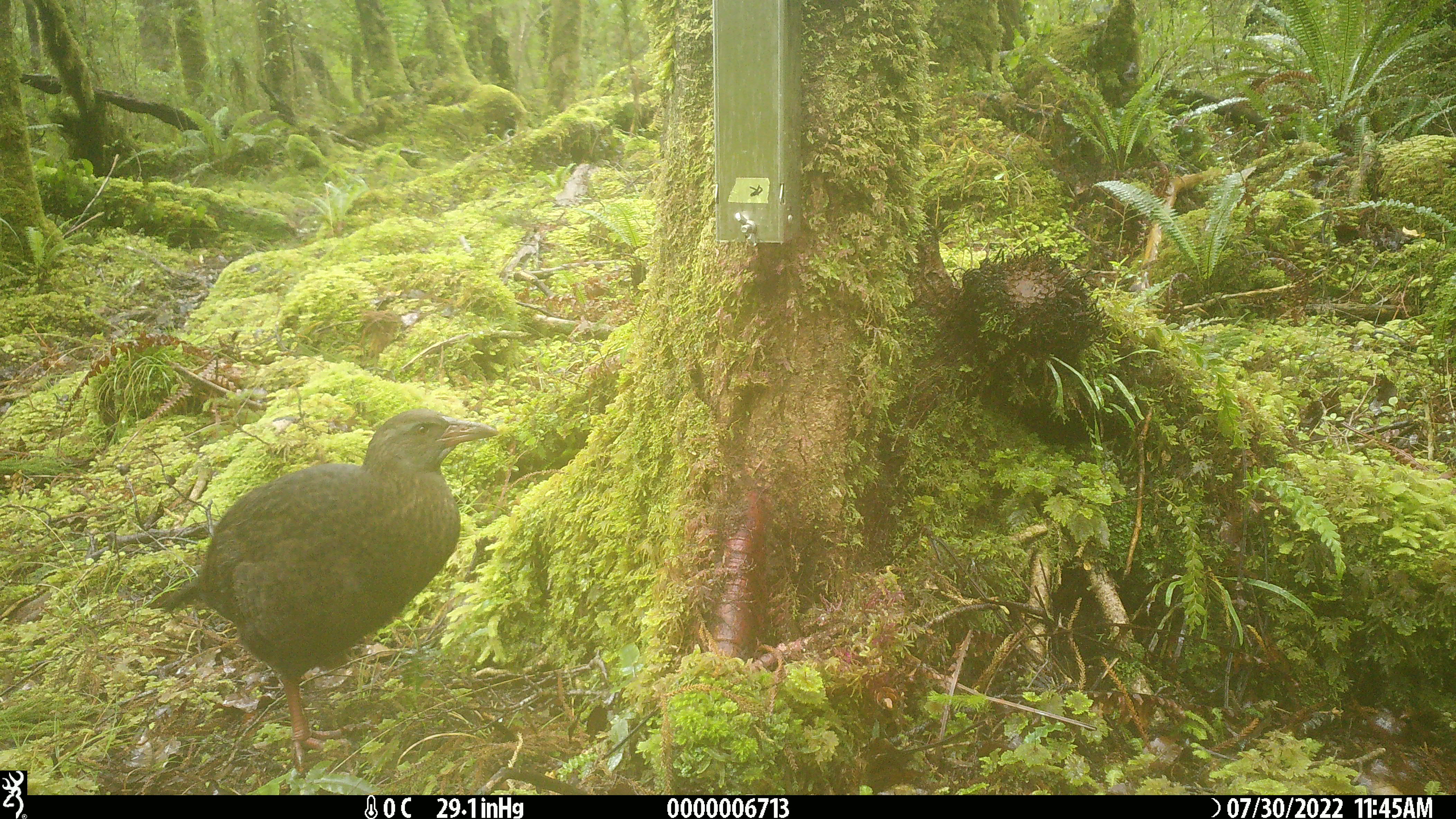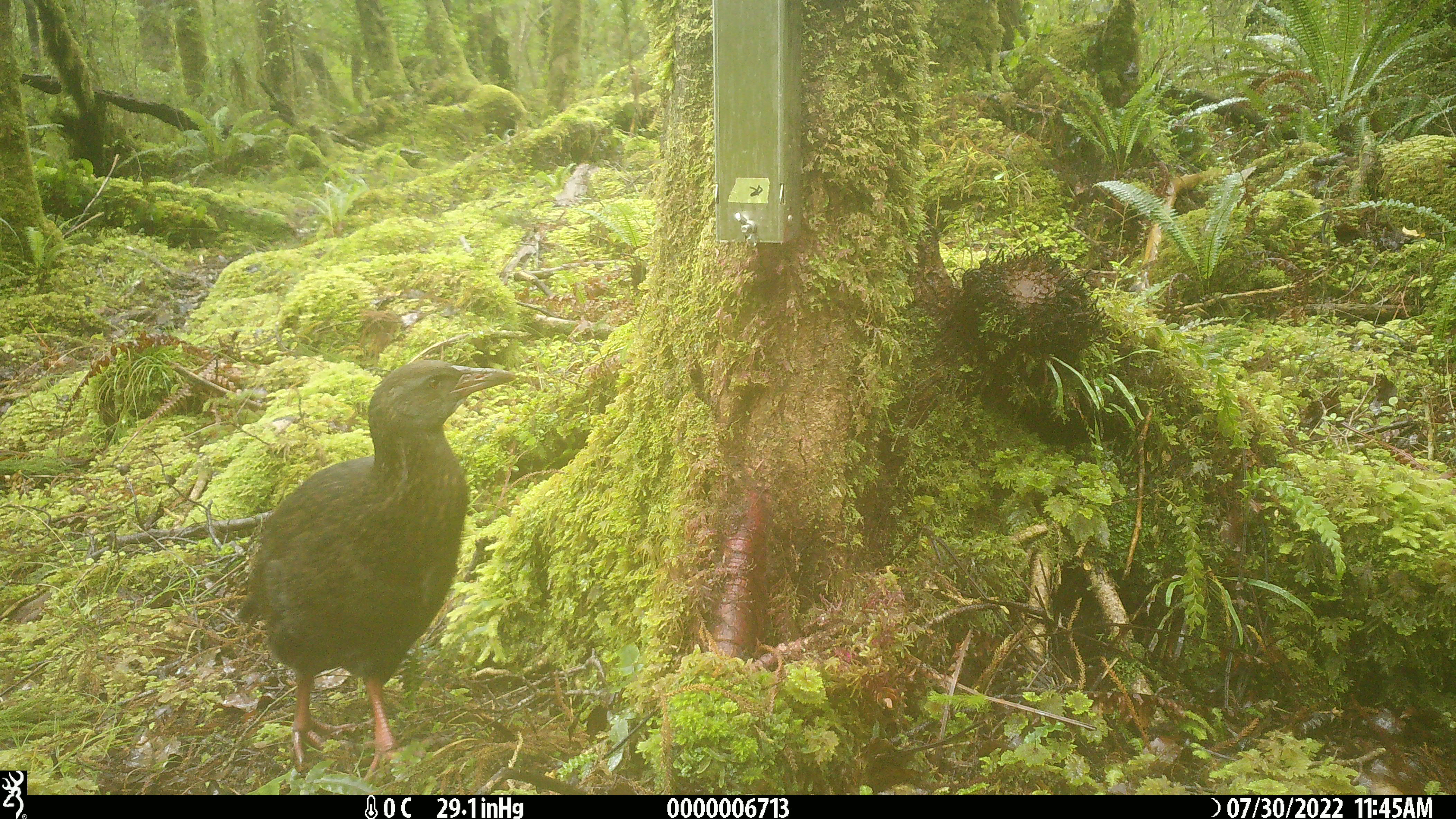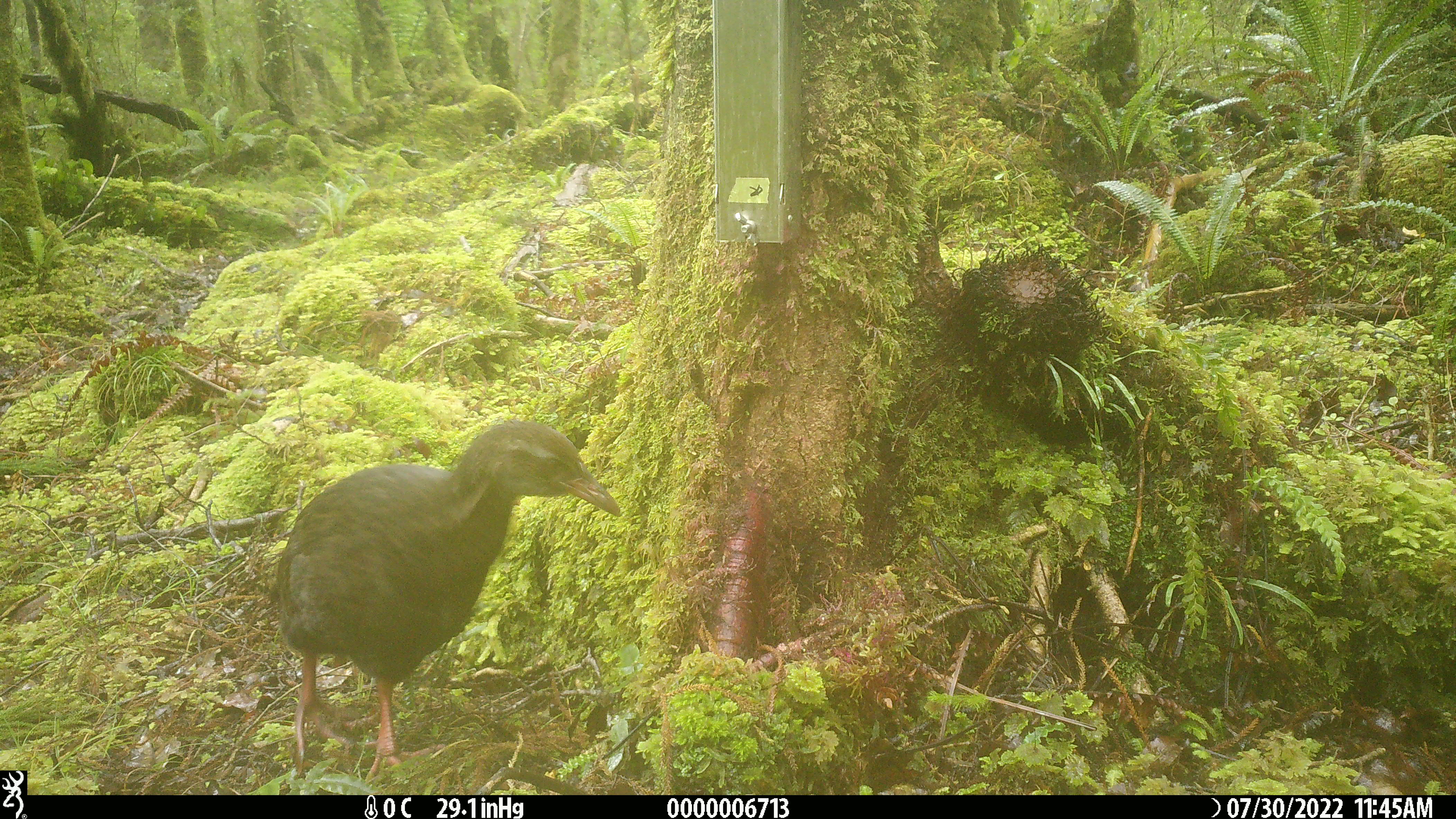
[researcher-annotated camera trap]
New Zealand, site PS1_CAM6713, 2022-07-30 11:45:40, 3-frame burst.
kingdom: Animalia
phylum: Chordata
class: Aves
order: Gruiformes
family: Rallidae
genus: Gallirallus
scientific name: Gallirallus australis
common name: weka